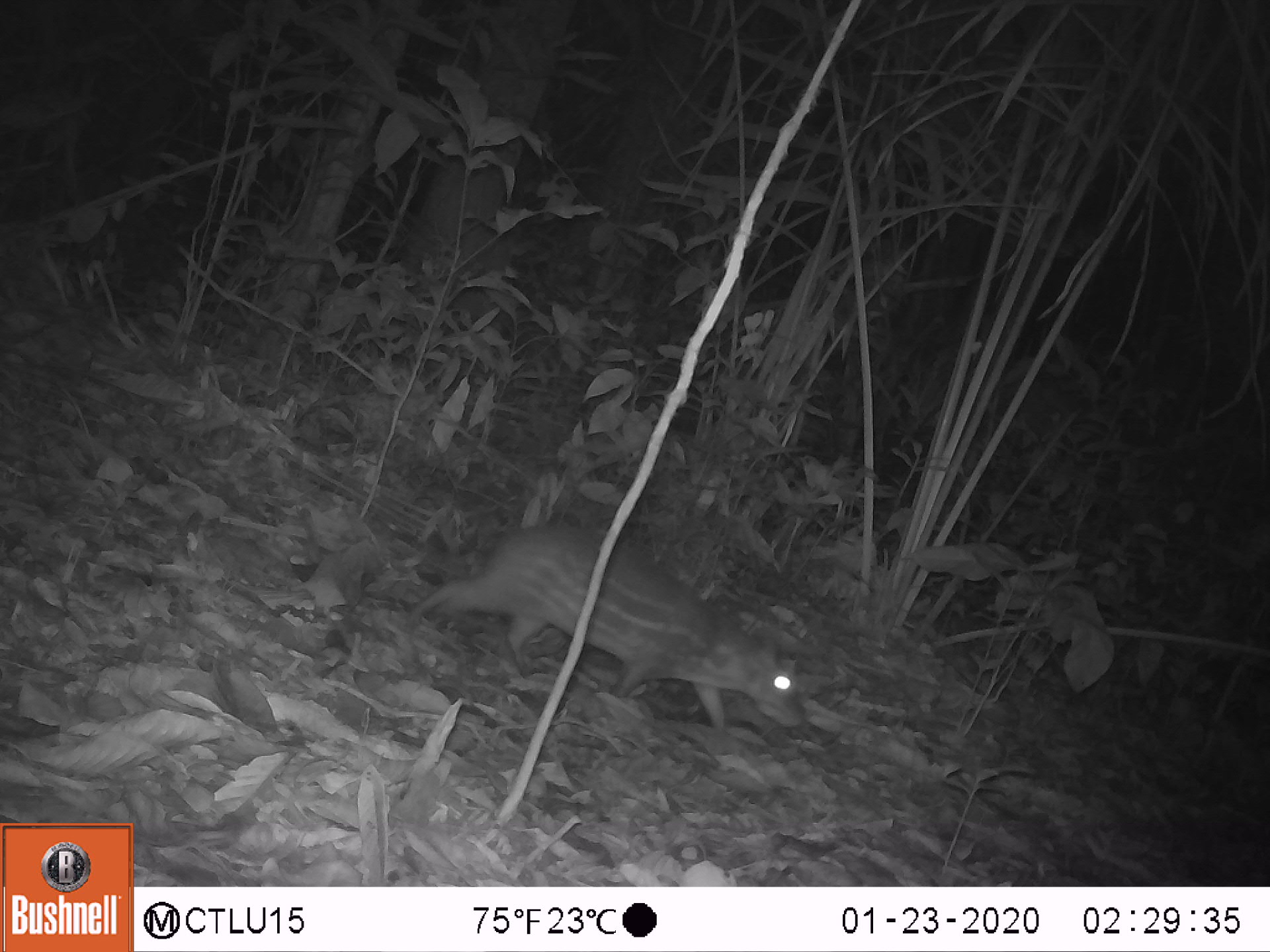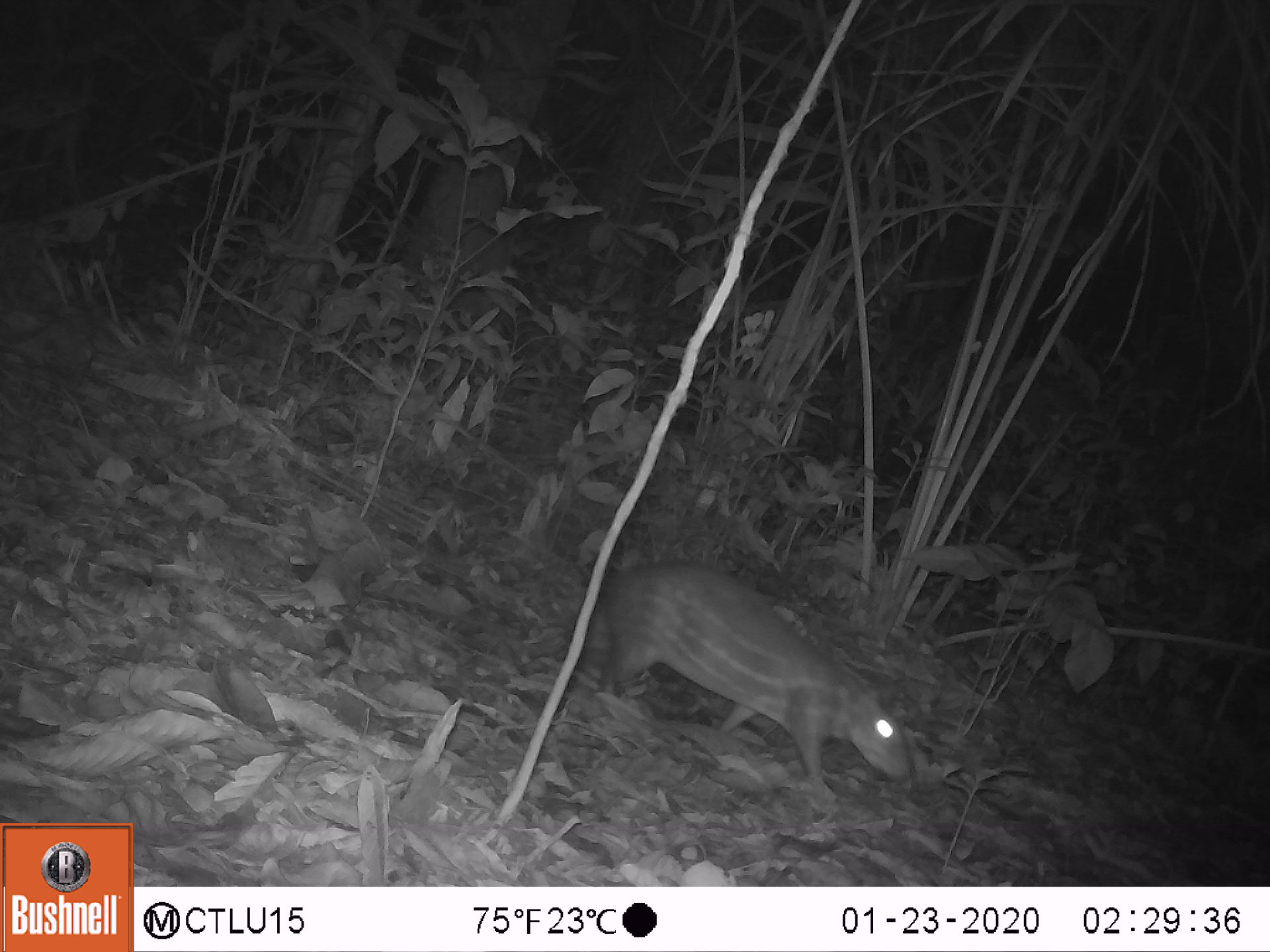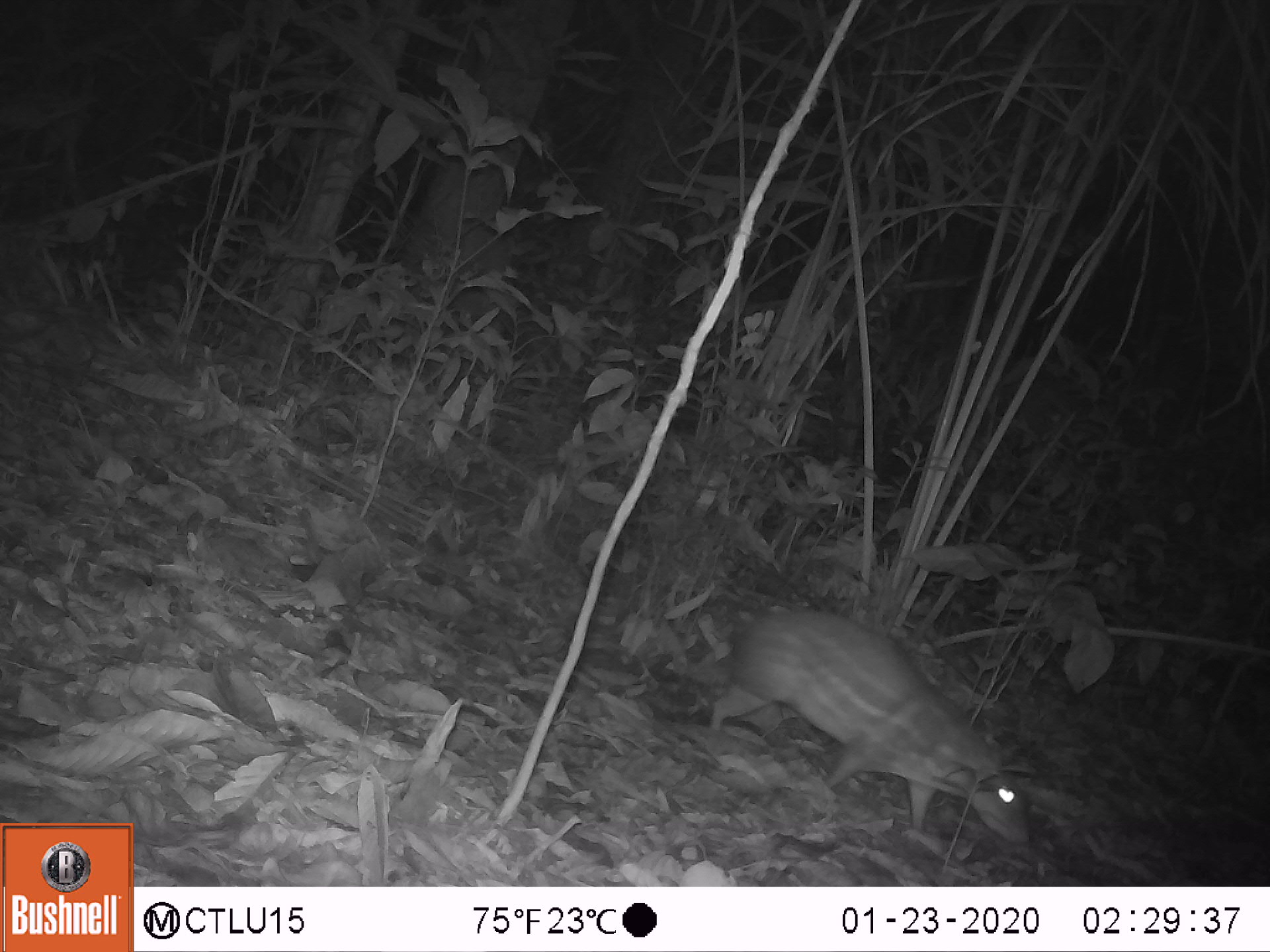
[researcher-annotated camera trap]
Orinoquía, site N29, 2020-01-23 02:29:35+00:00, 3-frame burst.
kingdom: Animalia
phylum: Chordata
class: Mammalia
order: Rodentia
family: Cuniculidae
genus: Cuniculus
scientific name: Cuniculus paca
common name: spotted paca